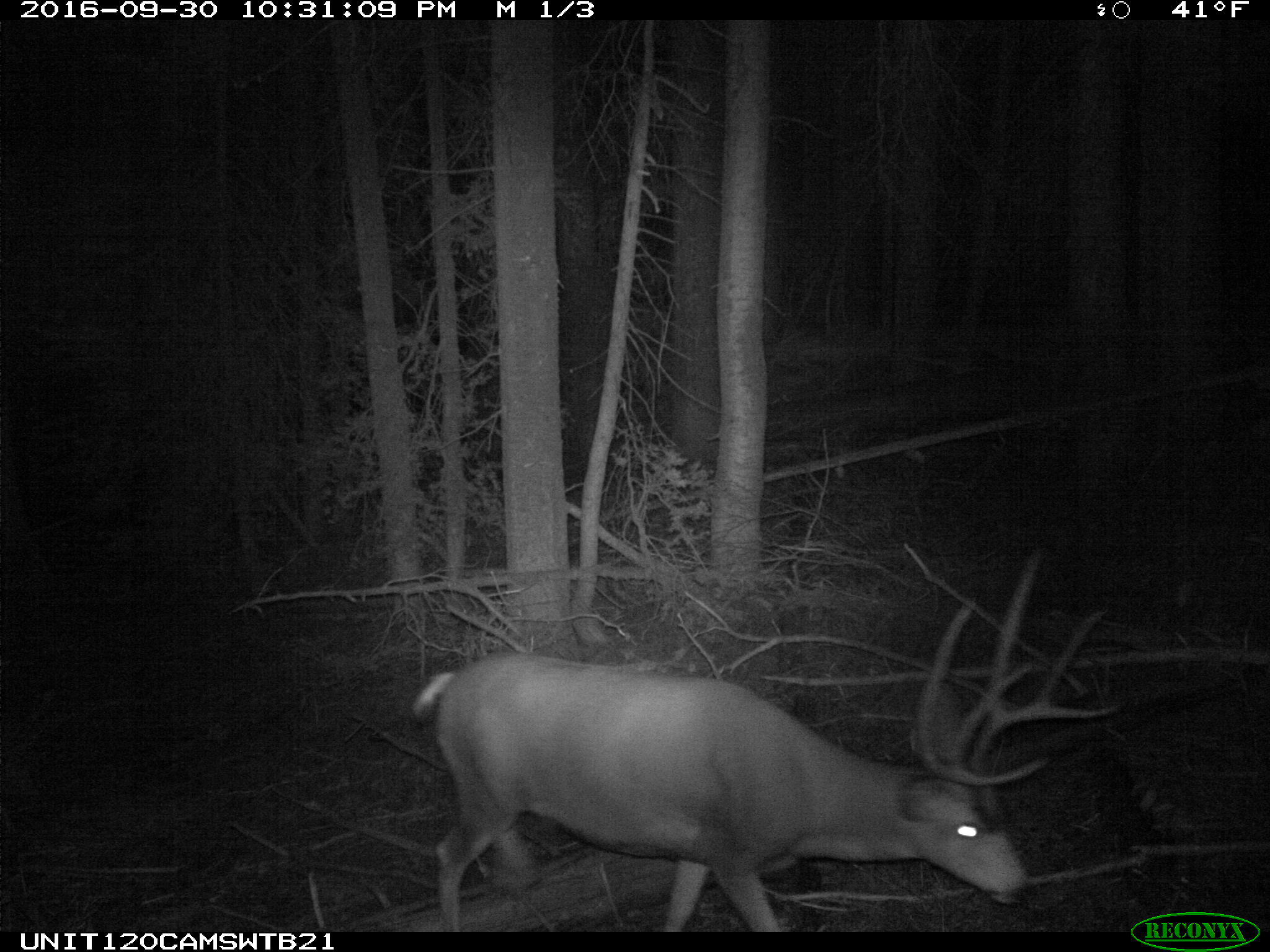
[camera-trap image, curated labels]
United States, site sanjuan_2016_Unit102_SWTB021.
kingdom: Animalia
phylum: Chordata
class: Mammalia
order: Artiodactyla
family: Cervidae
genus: Odocoileus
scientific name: Odocoileus hemionus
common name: mule deer